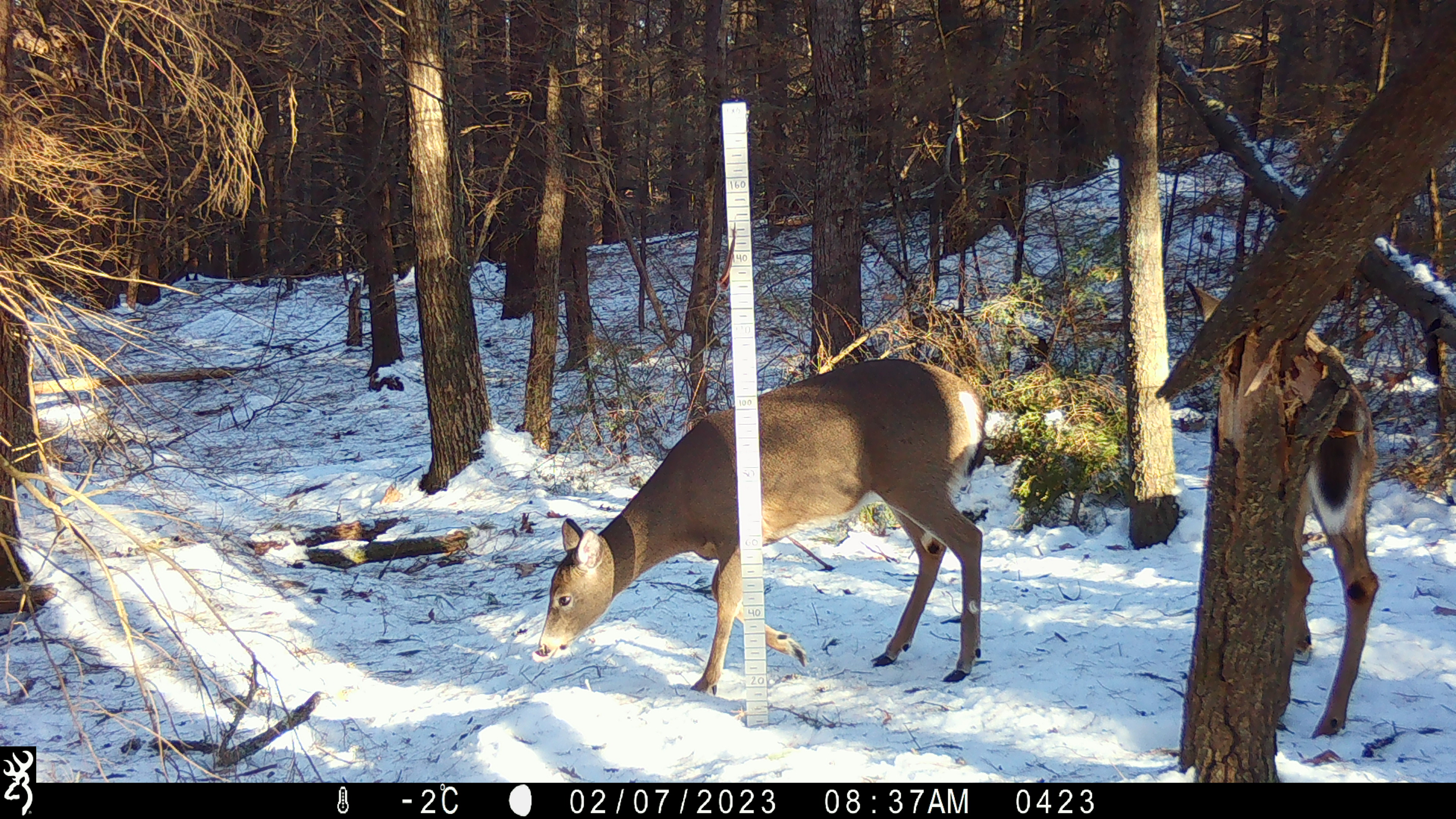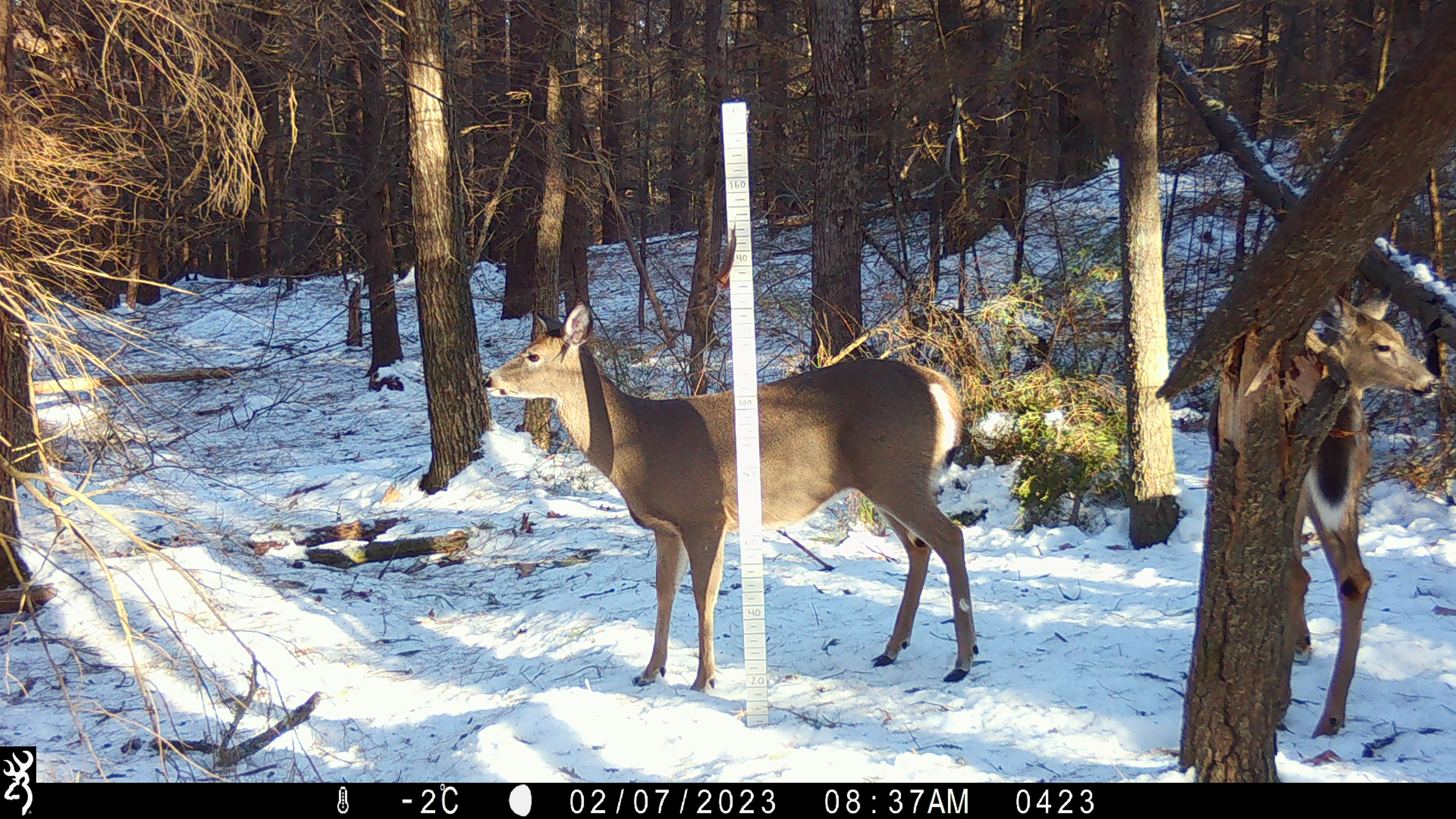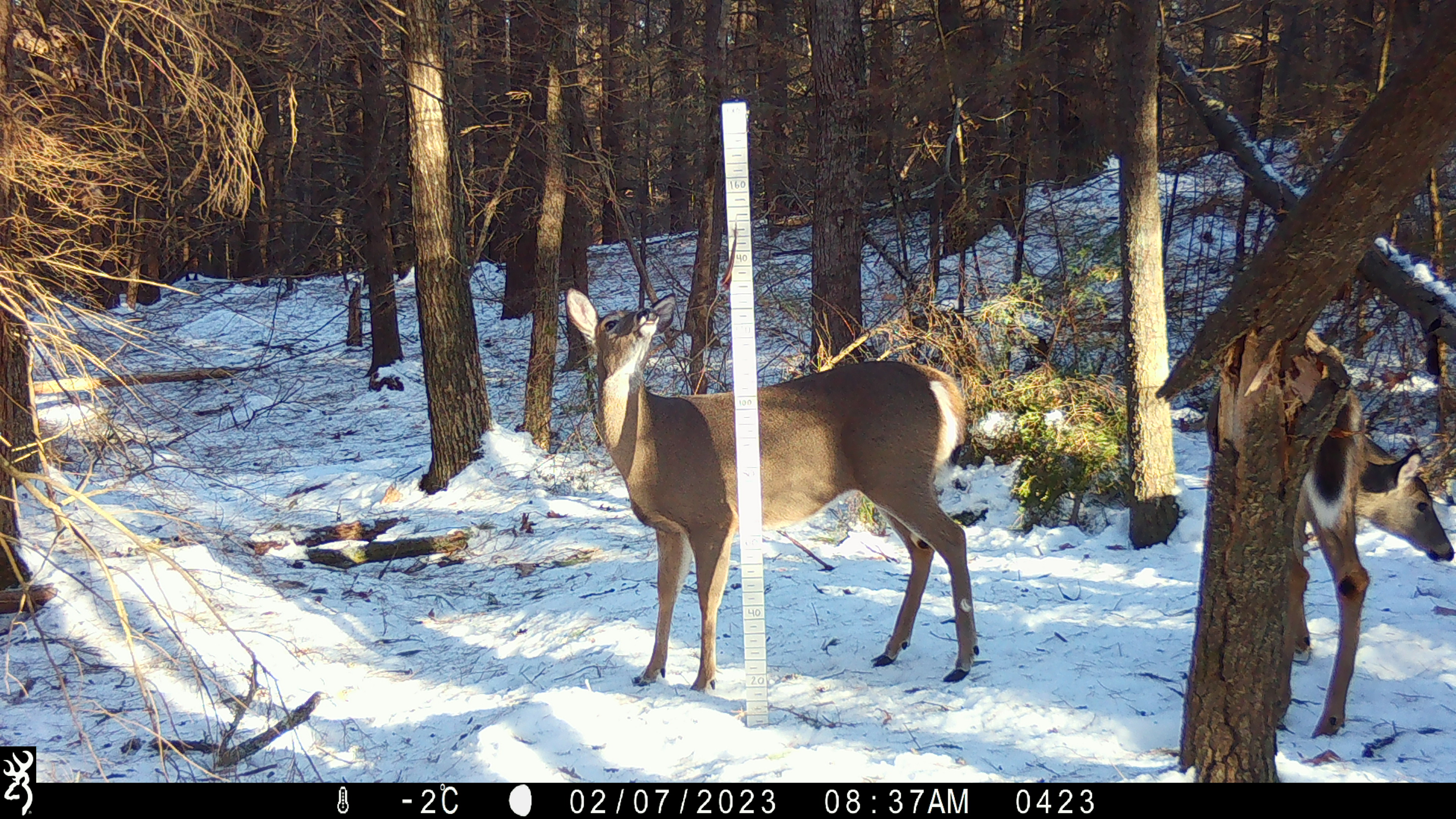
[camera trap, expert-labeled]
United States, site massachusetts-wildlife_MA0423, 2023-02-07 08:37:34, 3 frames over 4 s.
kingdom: Animalia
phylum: Chordata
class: Mammalia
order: Artiodactyla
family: Cervidae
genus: Odocoileus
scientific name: Odocoileus virginianus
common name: white-tailed deer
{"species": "white-tailed deer (Odocoileus virginianus)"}